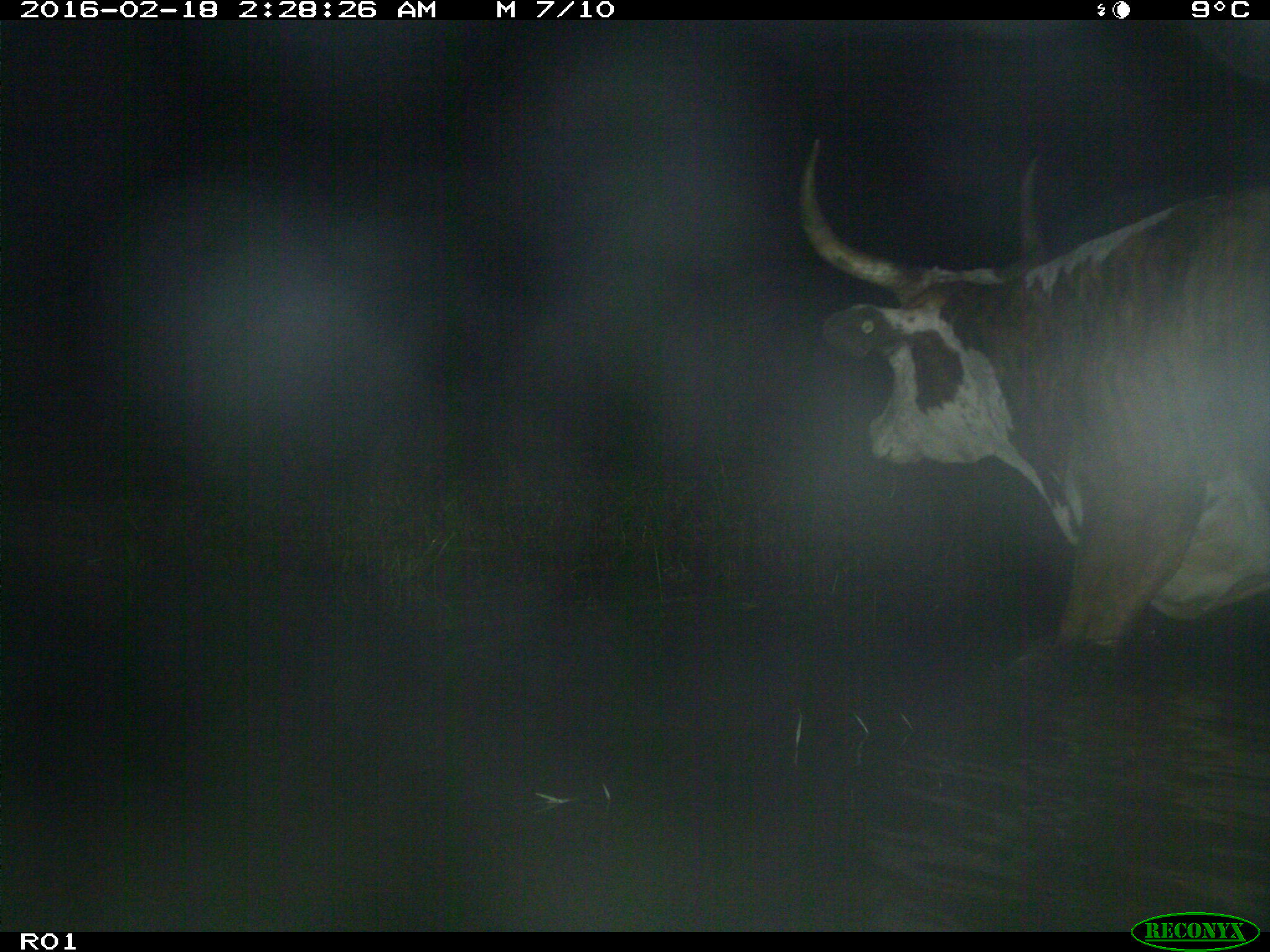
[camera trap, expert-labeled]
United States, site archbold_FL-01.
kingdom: Animalia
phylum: Chordata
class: Mammalia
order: Artiodactyla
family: Bovidae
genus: Bos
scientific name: Bos taurus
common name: domestic cow